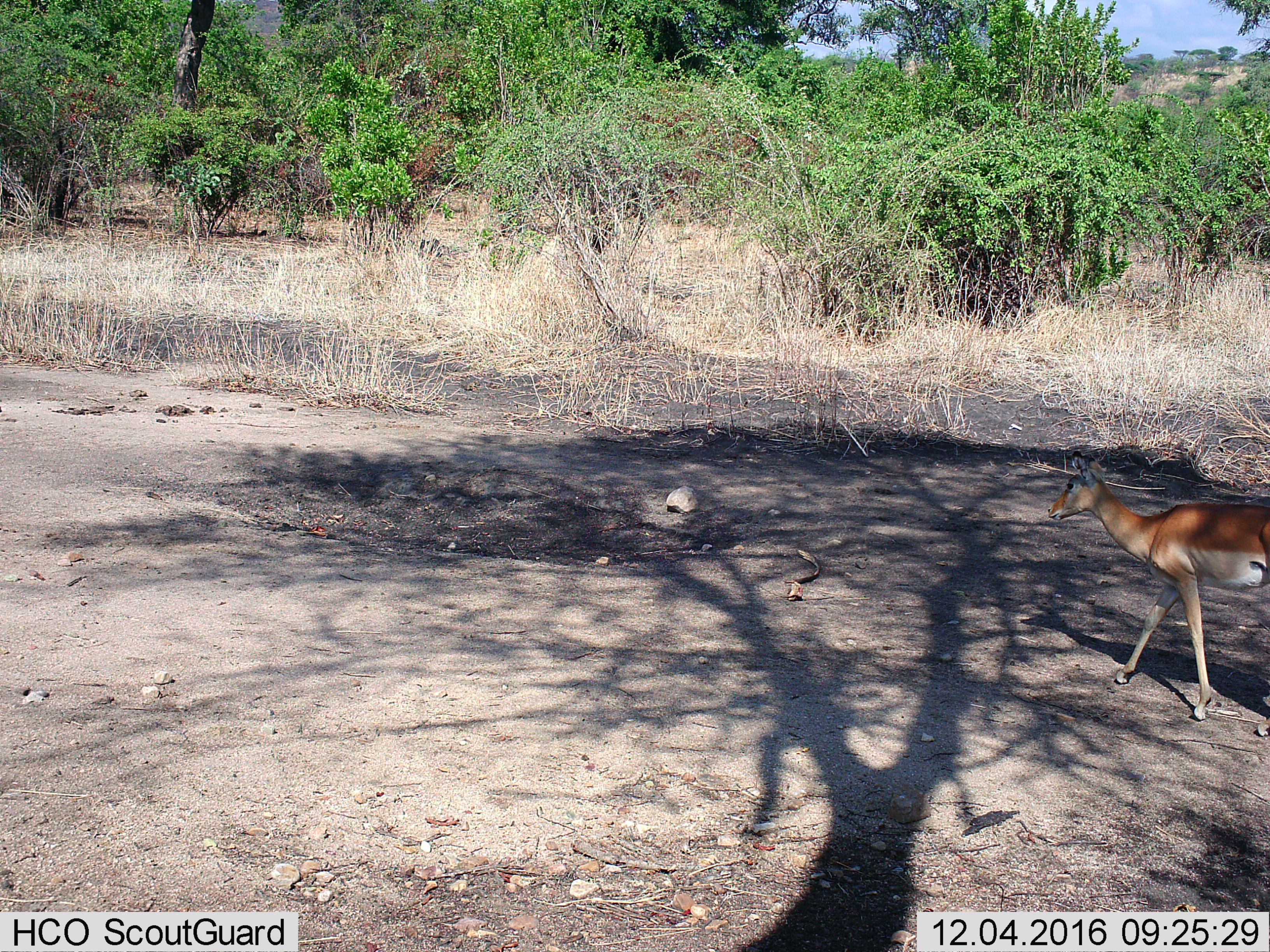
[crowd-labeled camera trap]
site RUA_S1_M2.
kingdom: Animalia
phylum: Chordata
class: Mammalia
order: Artiodactyla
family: Bovidae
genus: Aepyceros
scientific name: Aepyceros melampus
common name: impala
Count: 1.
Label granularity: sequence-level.